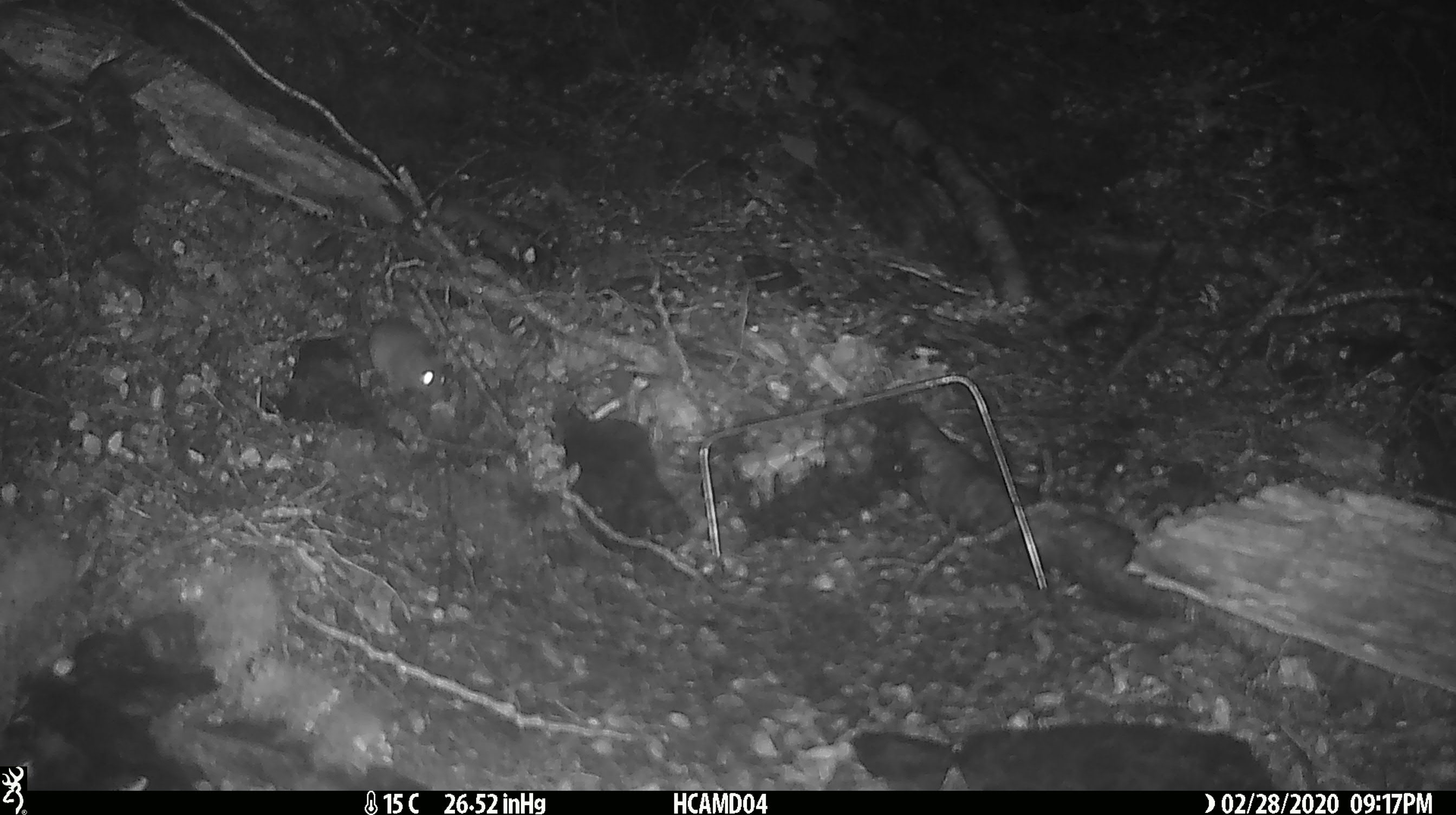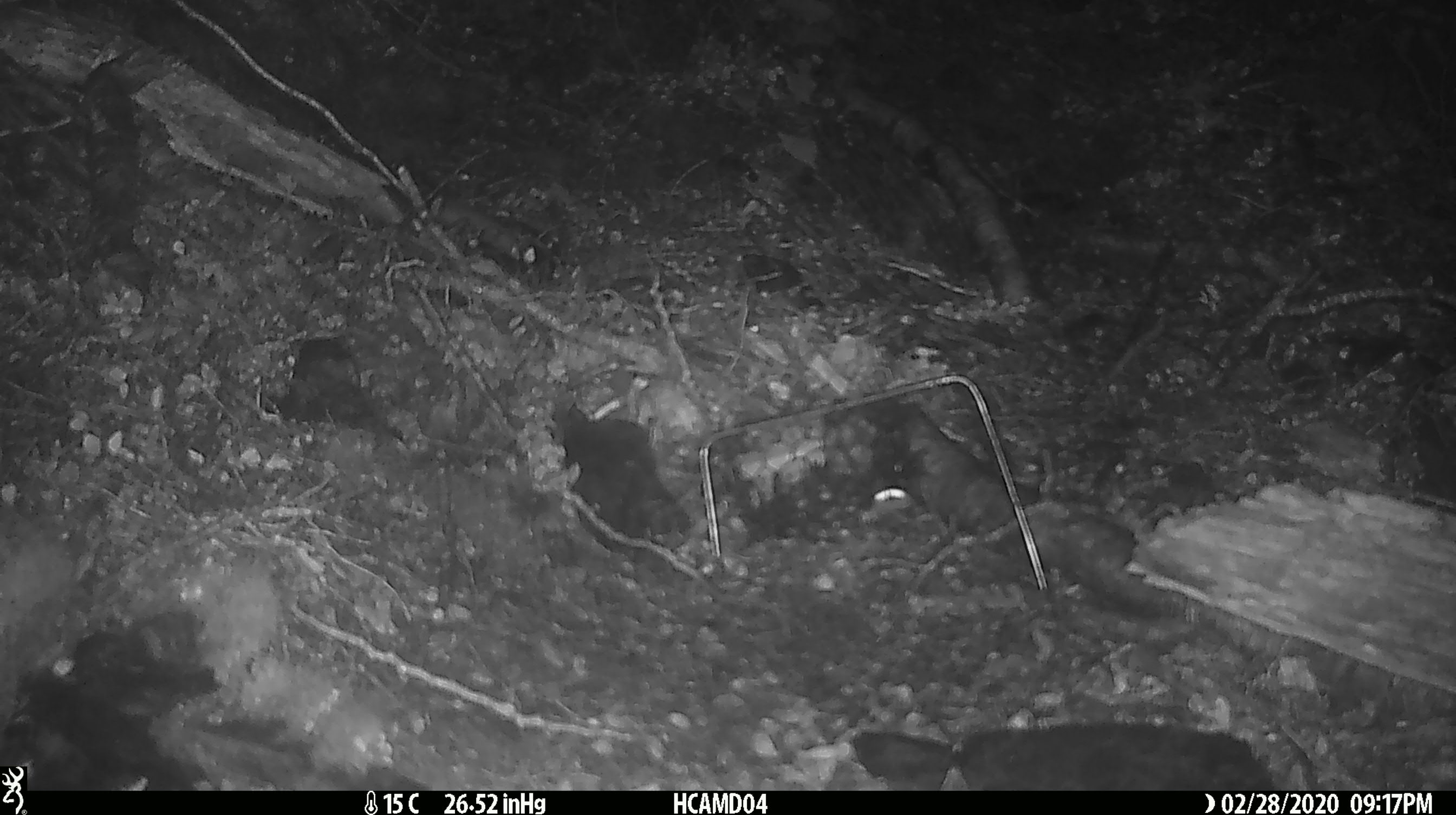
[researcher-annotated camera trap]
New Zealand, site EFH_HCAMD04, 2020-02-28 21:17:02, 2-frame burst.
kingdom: Animalia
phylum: Chordata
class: Mammalia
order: Rodentia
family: Muridae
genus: Mus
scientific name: Mus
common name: mouse